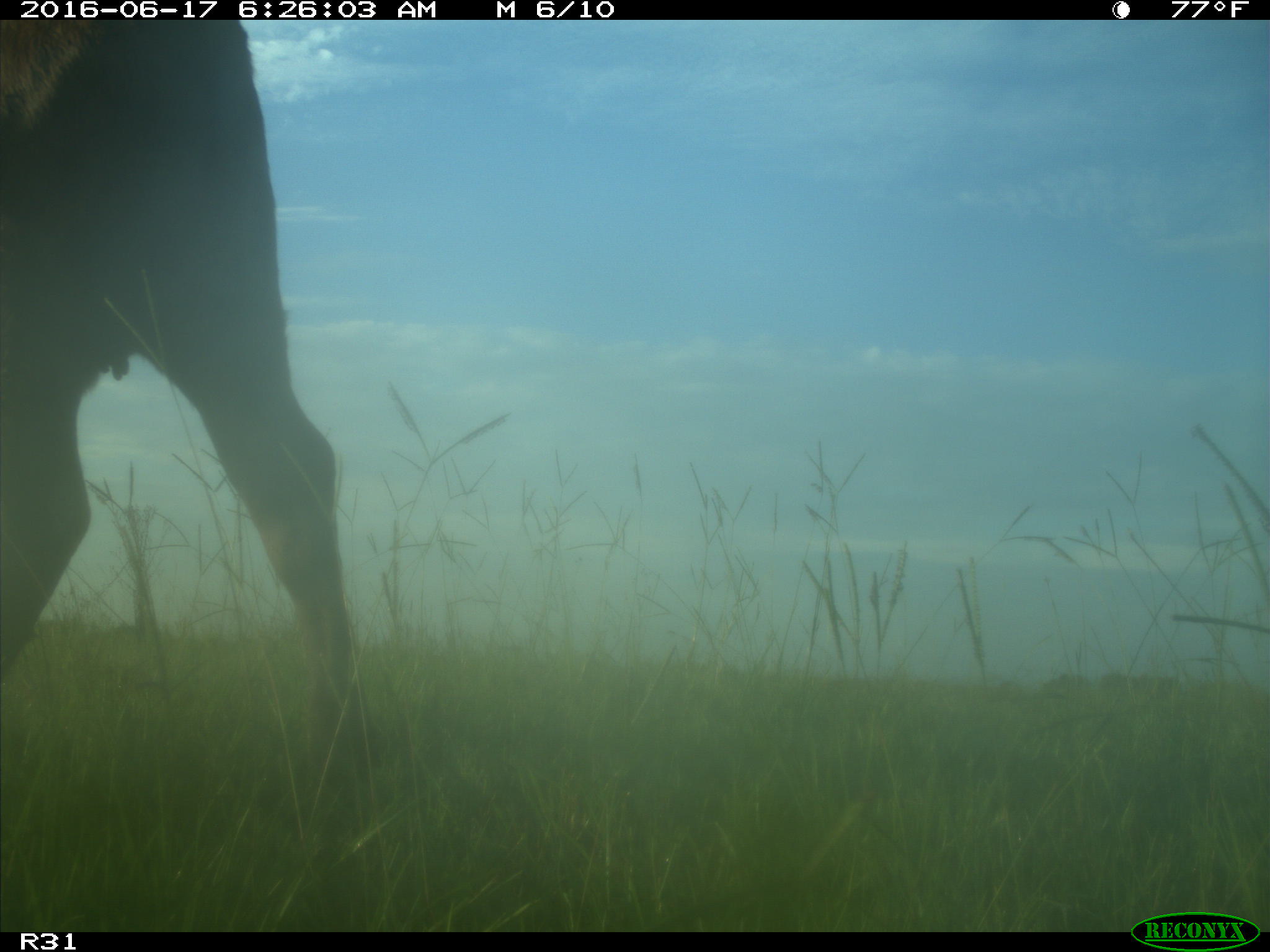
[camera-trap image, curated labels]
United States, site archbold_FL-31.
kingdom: Animalia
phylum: Chordata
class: Mammalia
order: Artiodactyla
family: Bovidae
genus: Bos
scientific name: Bos taurus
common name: domestic cow